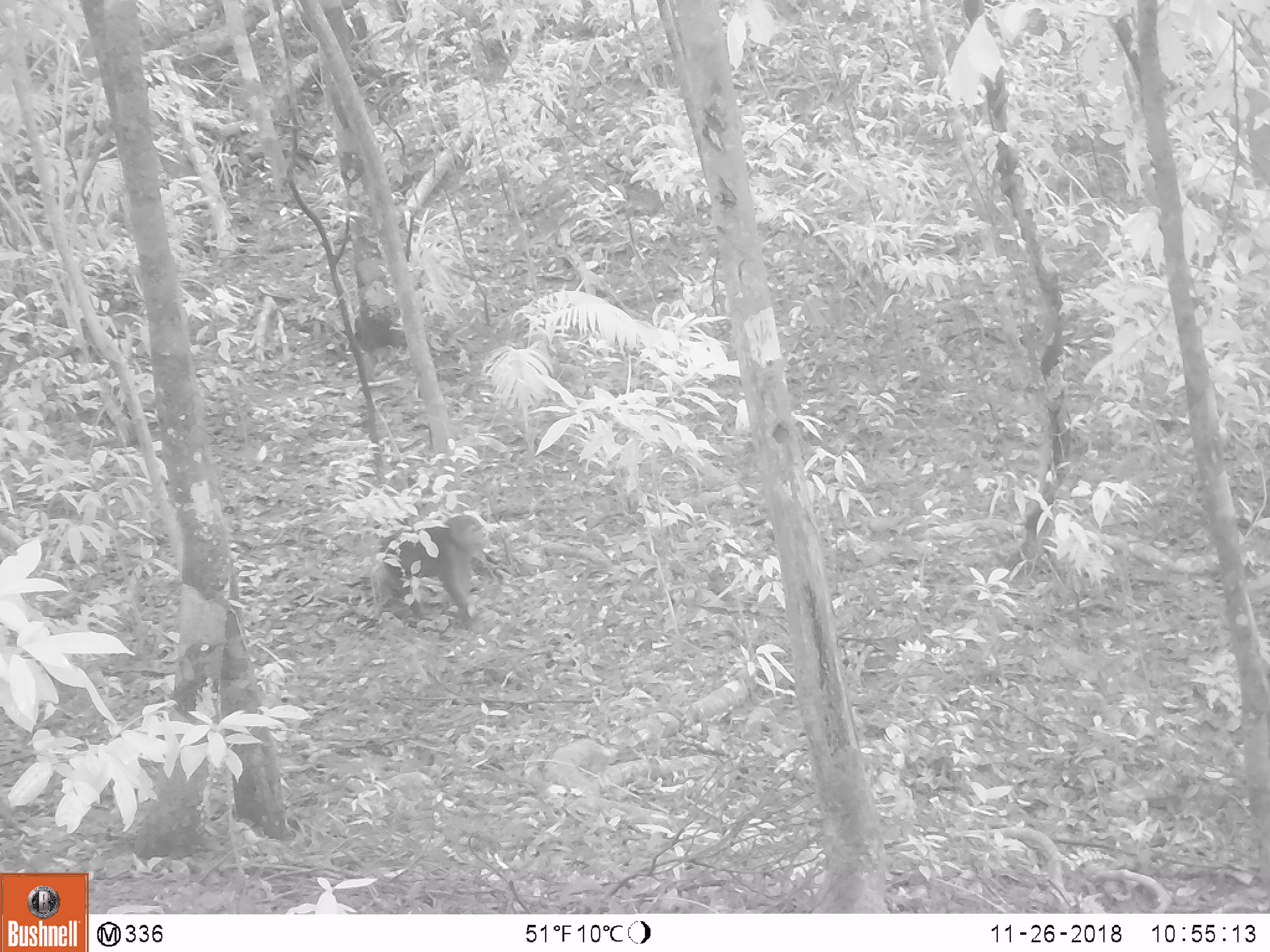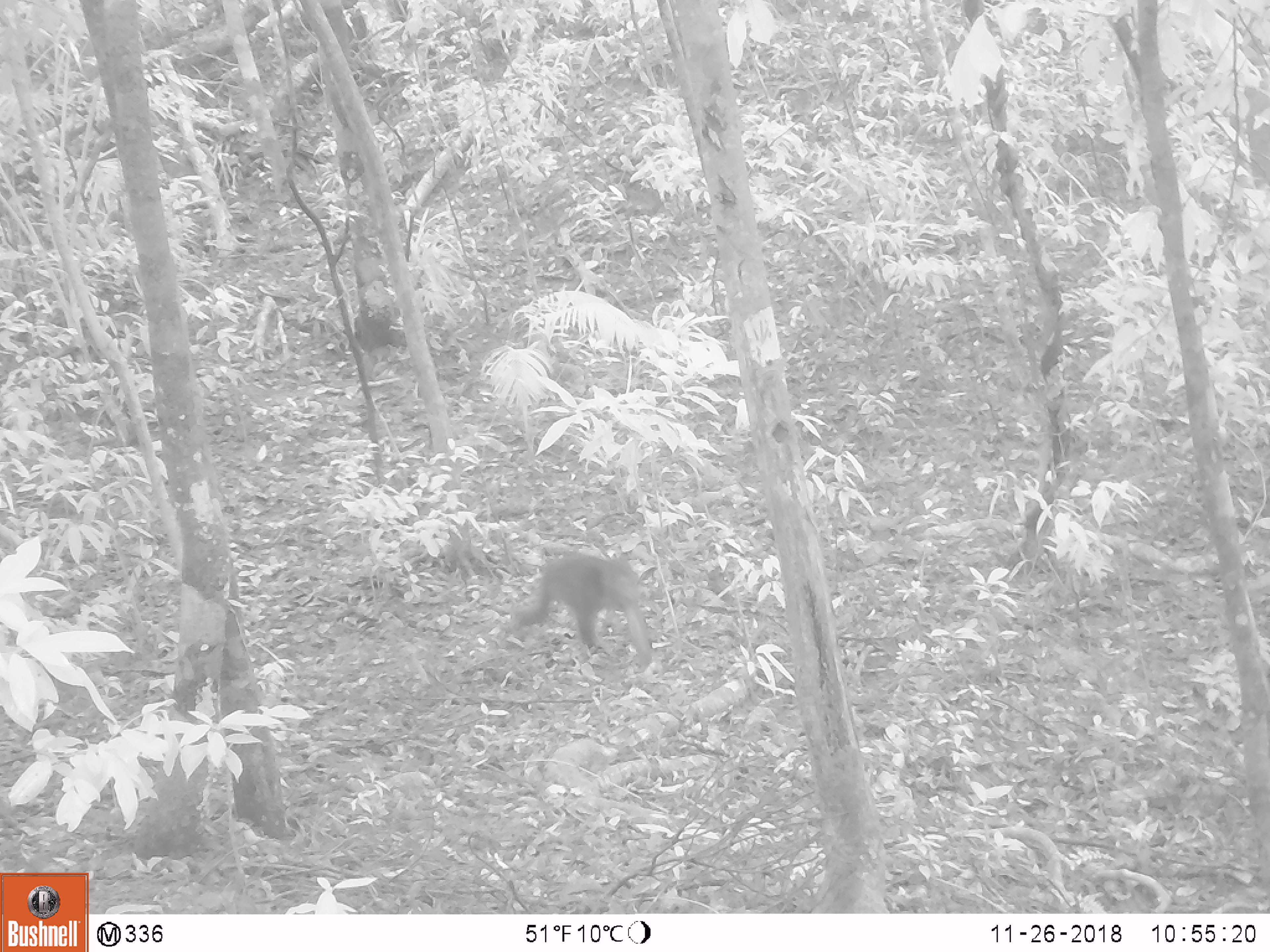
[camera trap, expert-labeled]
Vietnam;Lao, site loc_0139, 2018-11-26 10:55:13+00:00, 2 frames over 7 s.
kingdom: Animalia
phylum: Chordata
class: Mammalia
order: Primates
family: Cercopithecidae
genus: Macaca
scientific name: Macaca arctoides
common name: stump-tailed macaque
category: stump tailed macaque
Stump tailed macaque (stump-tailed macaque) (Macaca arctoides). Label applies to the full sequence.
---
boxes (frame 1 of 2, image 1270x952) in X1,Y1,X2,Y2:
stump tailed macaque: 370,513,487,629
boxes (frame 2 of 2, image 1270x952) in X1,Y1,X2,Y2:
stump tailed macaque: 509,544,653,670